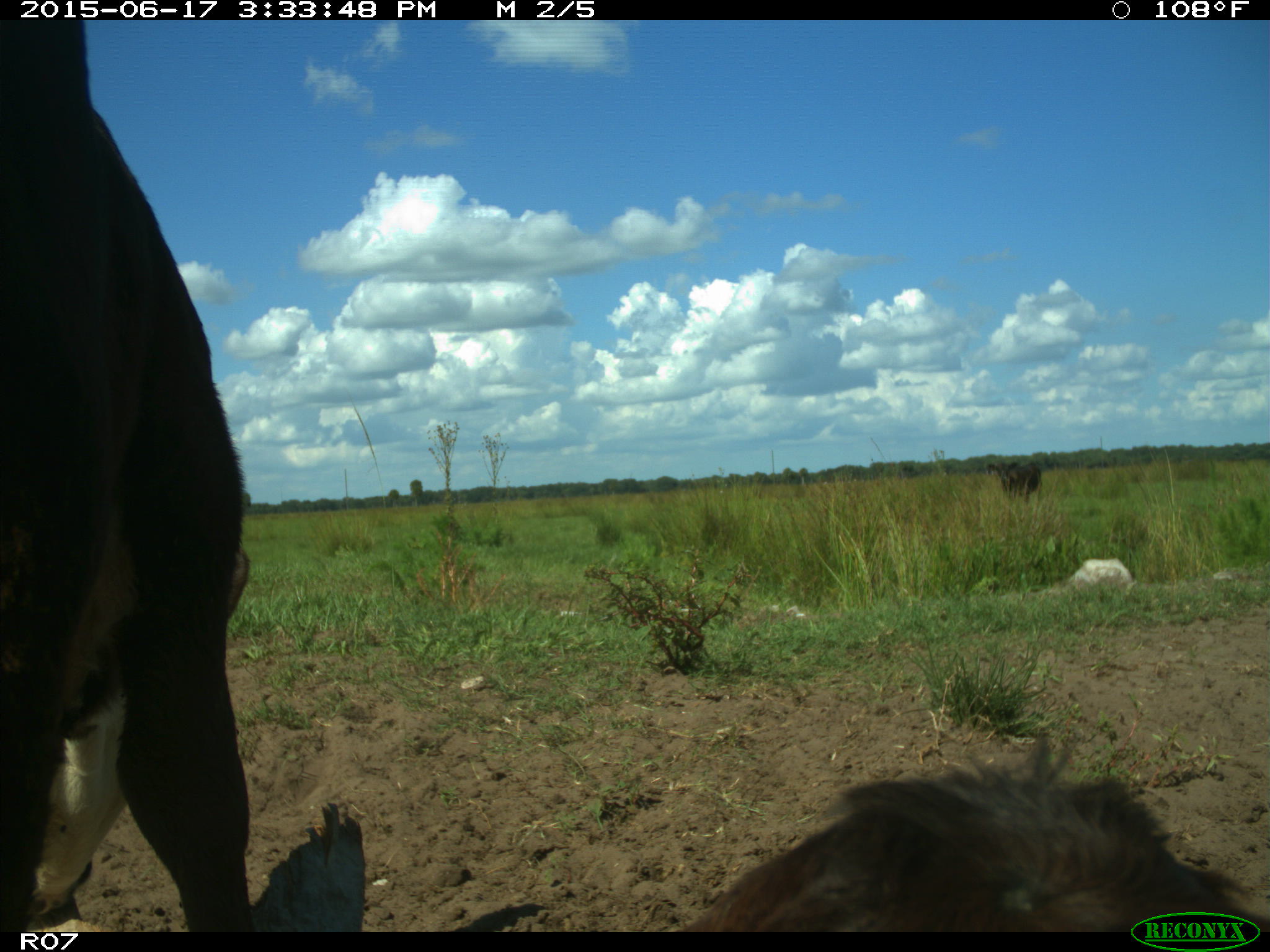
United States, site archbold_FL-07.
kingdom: Animalia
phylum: Chordata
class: Mammalia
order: Artiodactyla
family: Bovidae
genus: Bos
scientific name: Bos taurus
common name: domestic cow